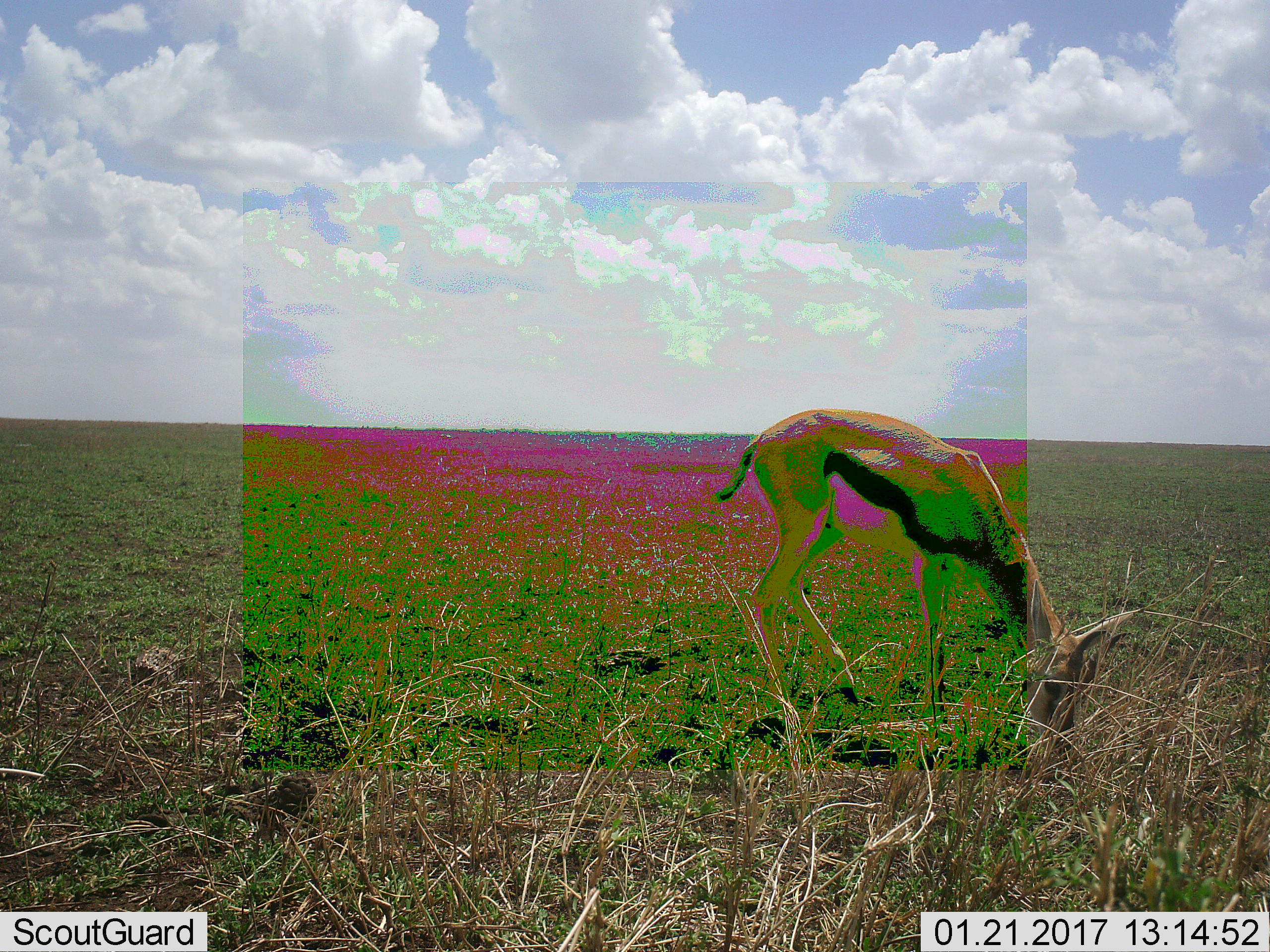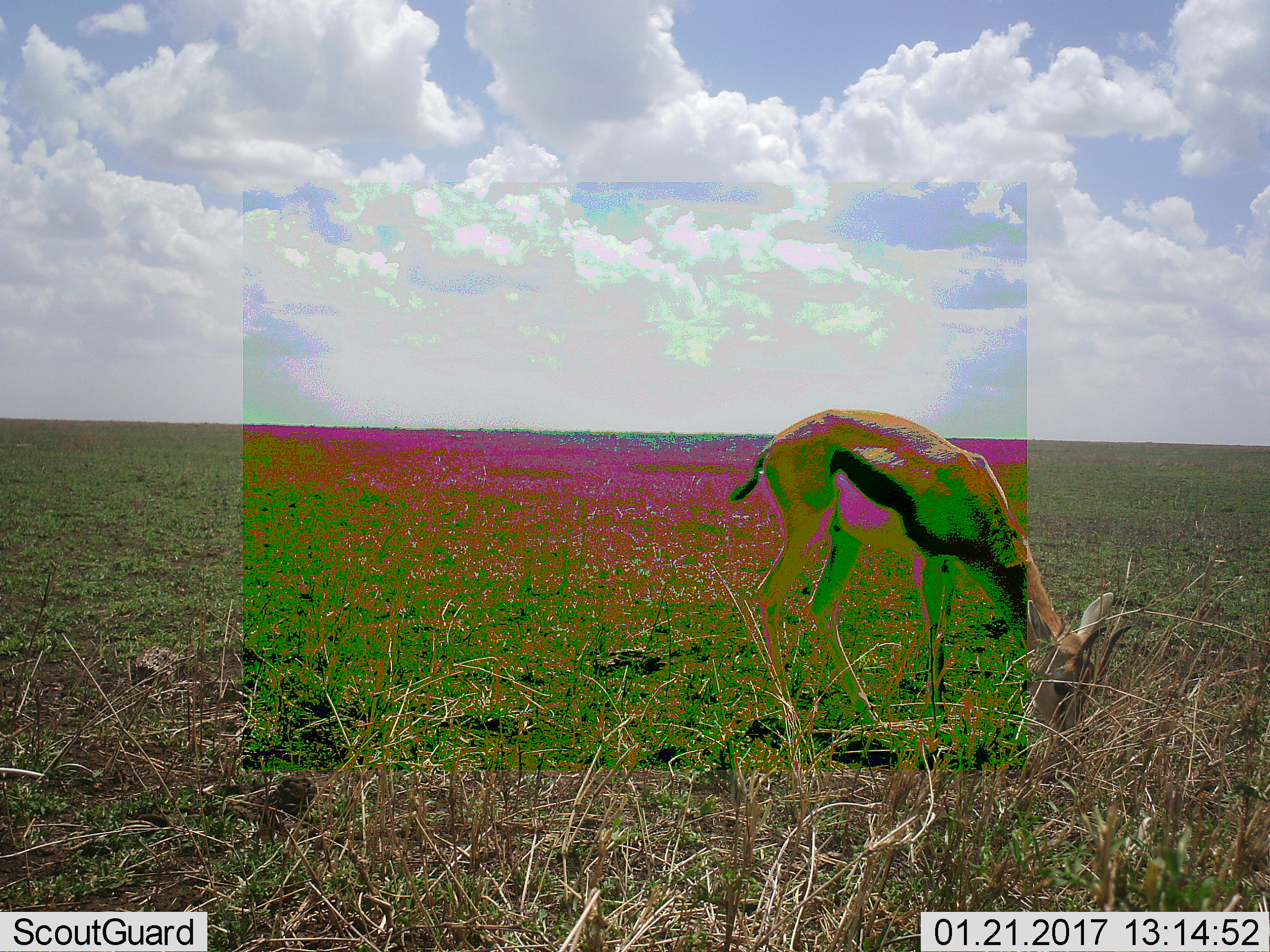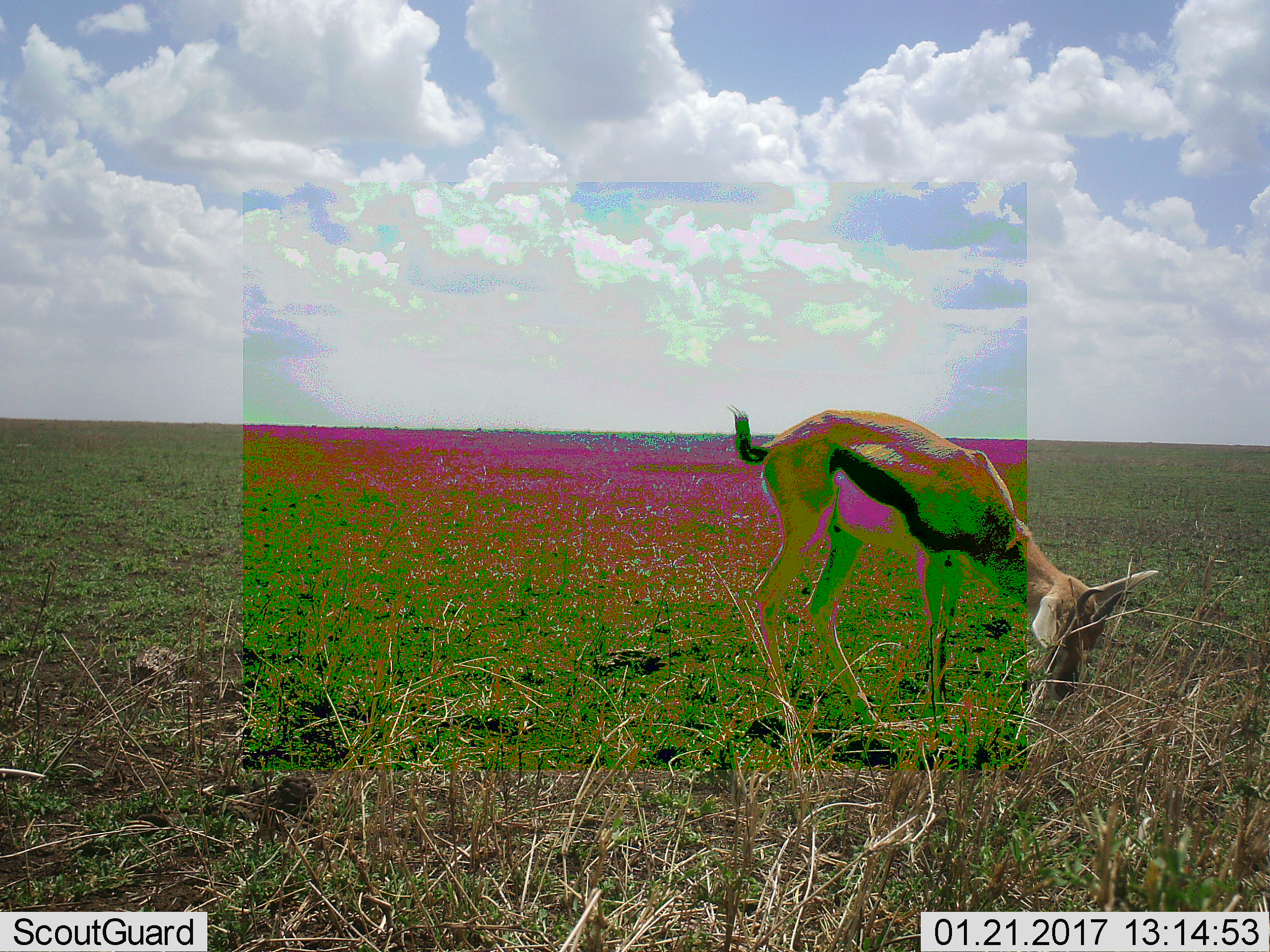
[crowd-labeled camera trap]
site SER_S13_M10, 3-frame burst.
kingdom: Animalia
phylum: Chordata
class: Mammalia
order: Artiodactyla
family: Bovidae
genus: Eudorcas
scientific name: Eudorcas thomsonii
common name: thomson's gazelle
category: gazellethomsons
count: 1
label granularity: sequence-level